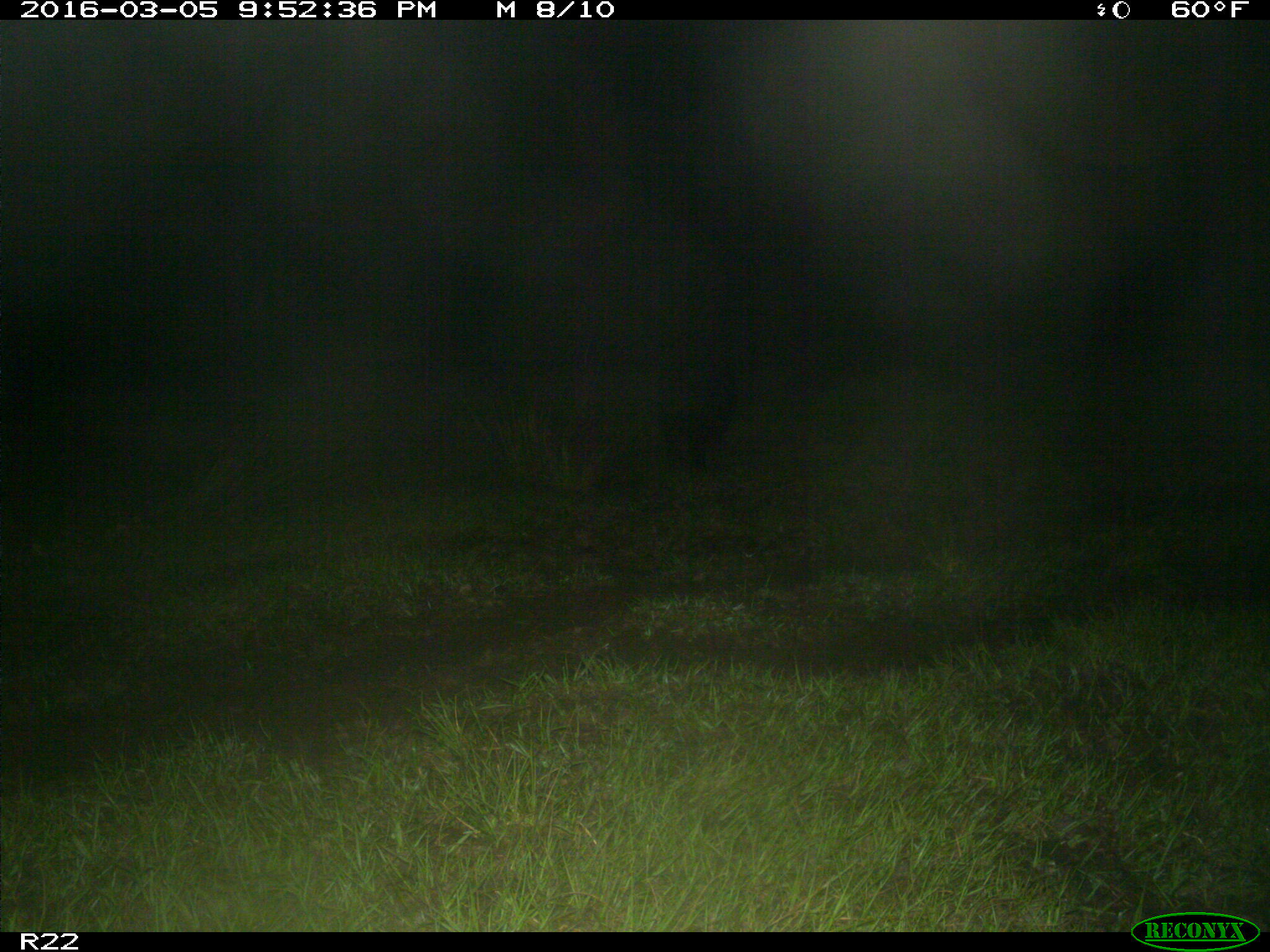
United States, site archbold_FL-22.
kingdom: Animalia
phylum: Chordata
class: Mammalia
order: Artiodactyla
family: Suidae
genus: Sus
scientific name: Sus scrofa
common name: wild boar